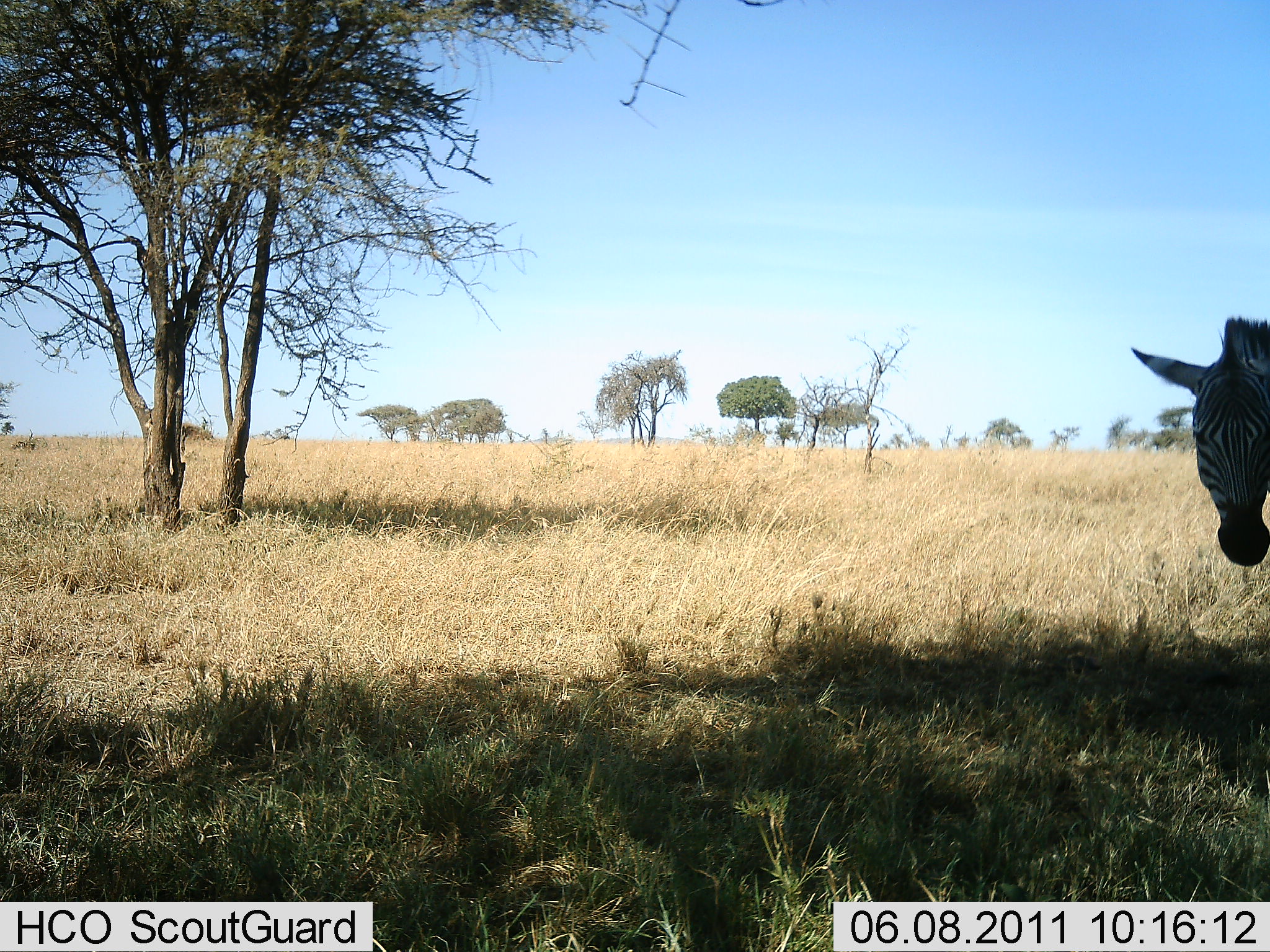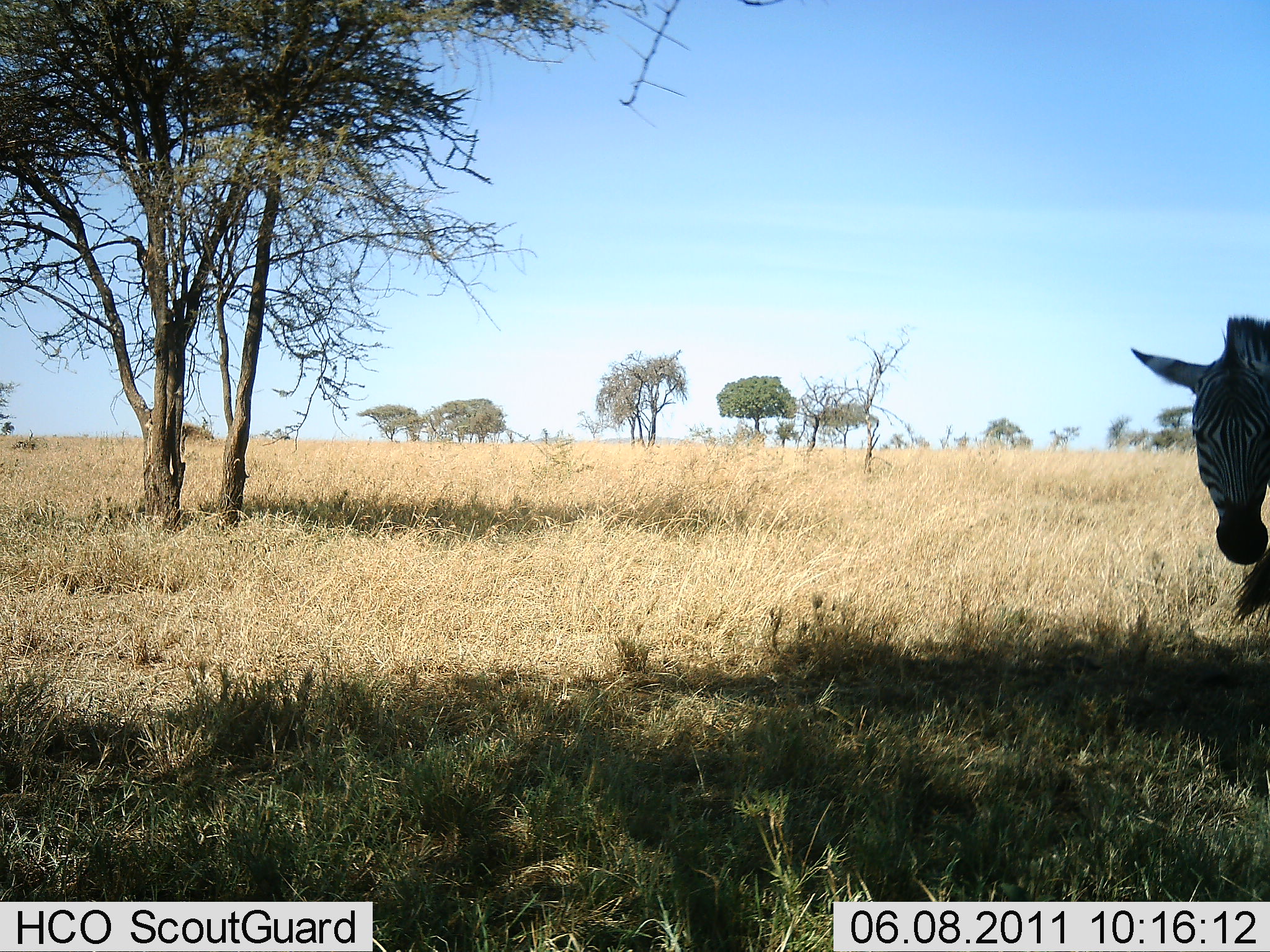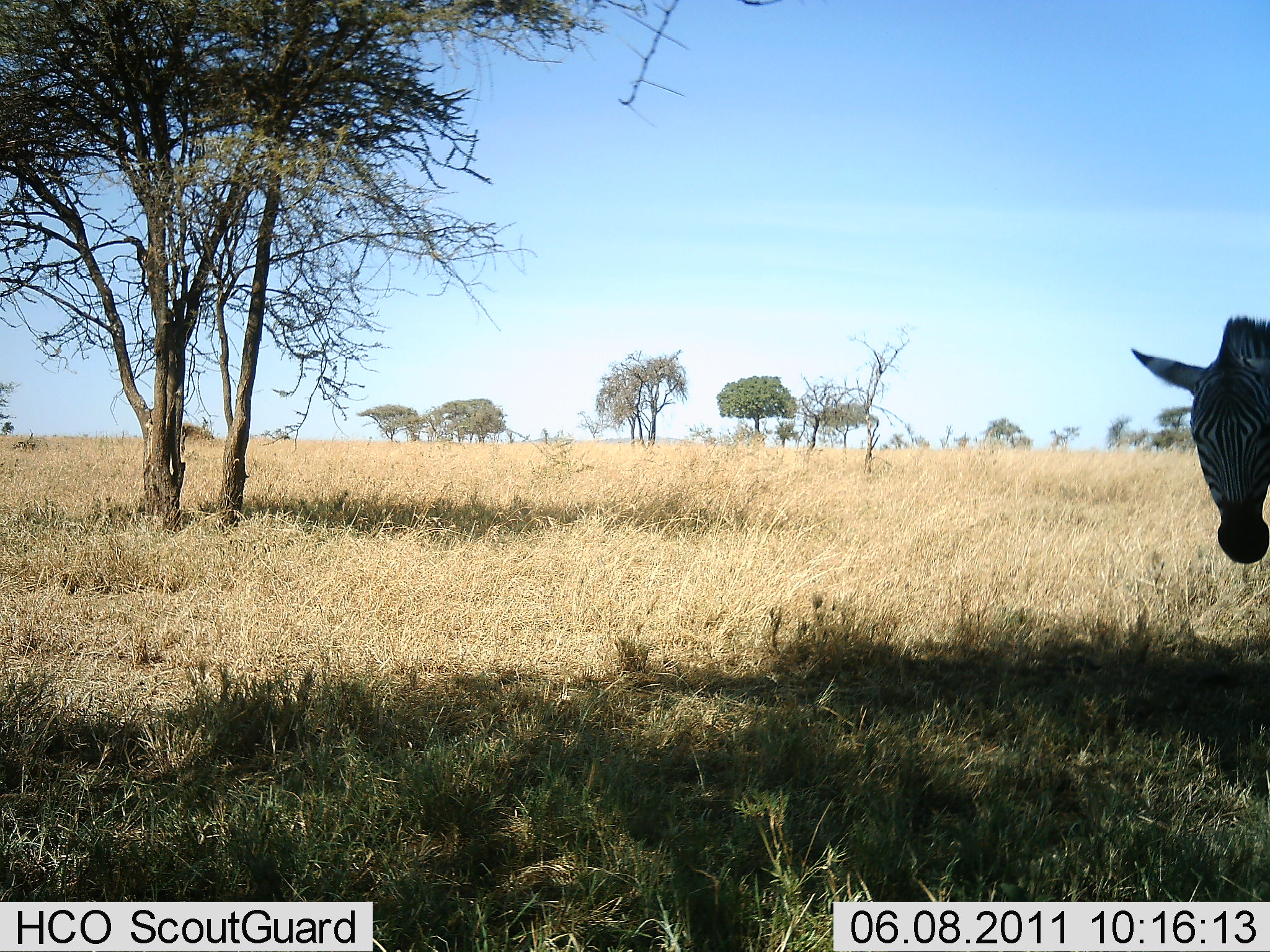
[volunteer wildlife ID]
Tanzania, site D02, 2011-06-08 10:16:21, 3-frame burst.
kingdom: Animalia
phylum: Chordata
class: Mammalia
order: Perissodactyla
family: Equidae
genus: Equus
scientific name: Equus quagga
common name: plains zebra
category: zebra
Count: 1.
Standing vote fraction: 100%.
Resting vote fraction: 7%.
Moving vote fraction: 0%.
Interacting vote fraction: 0%.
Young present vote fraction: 0%.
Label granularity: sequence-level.